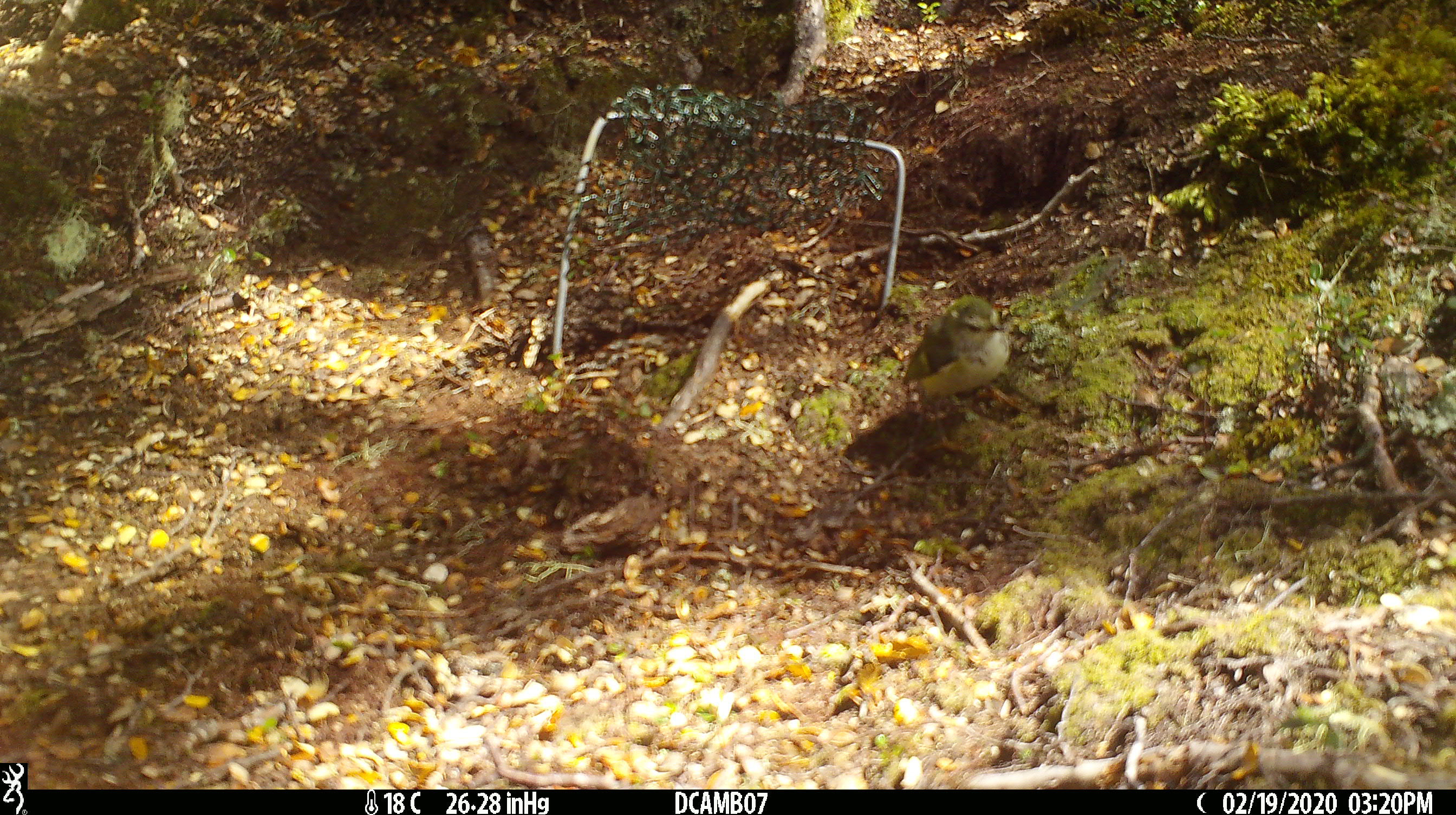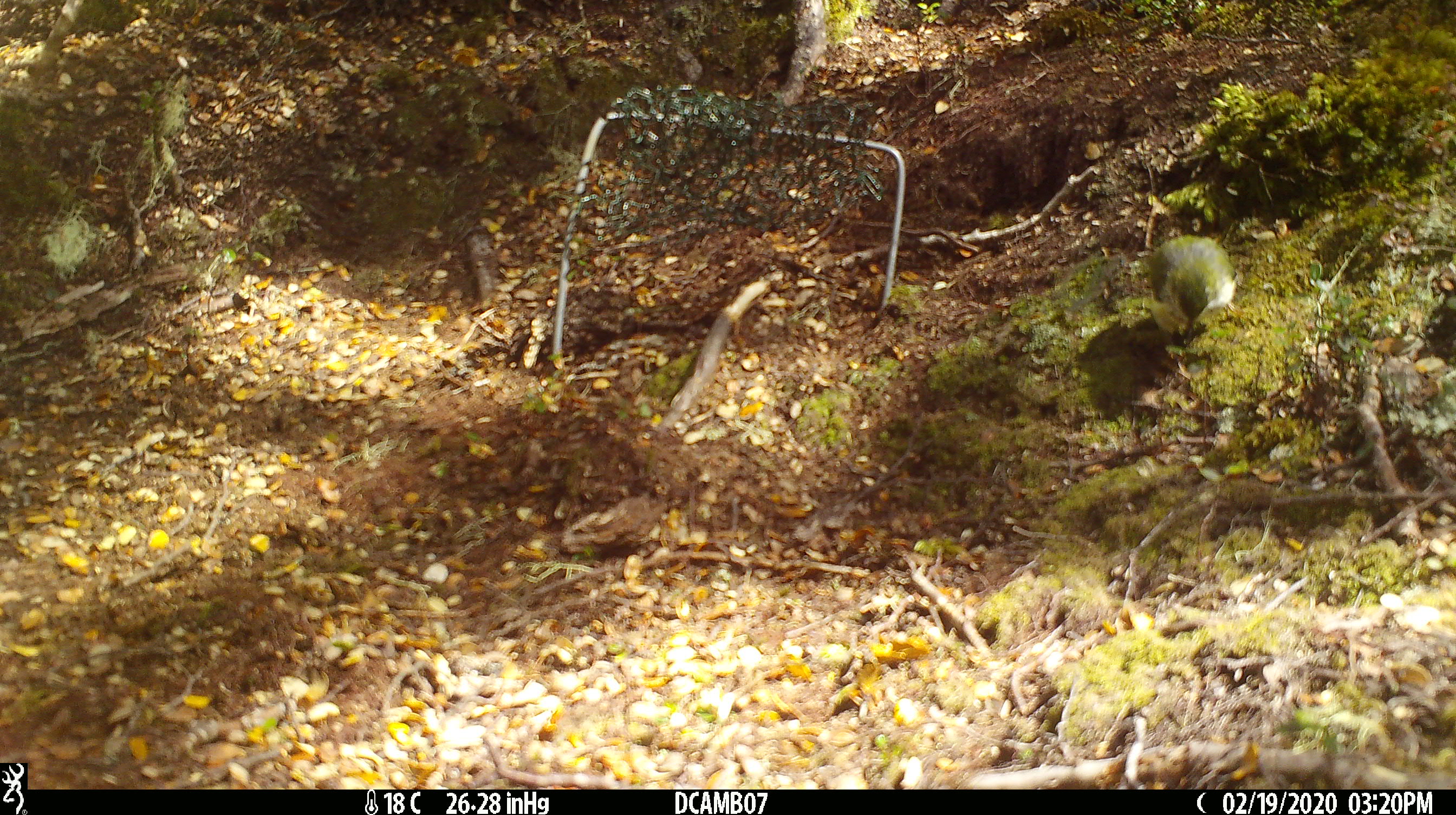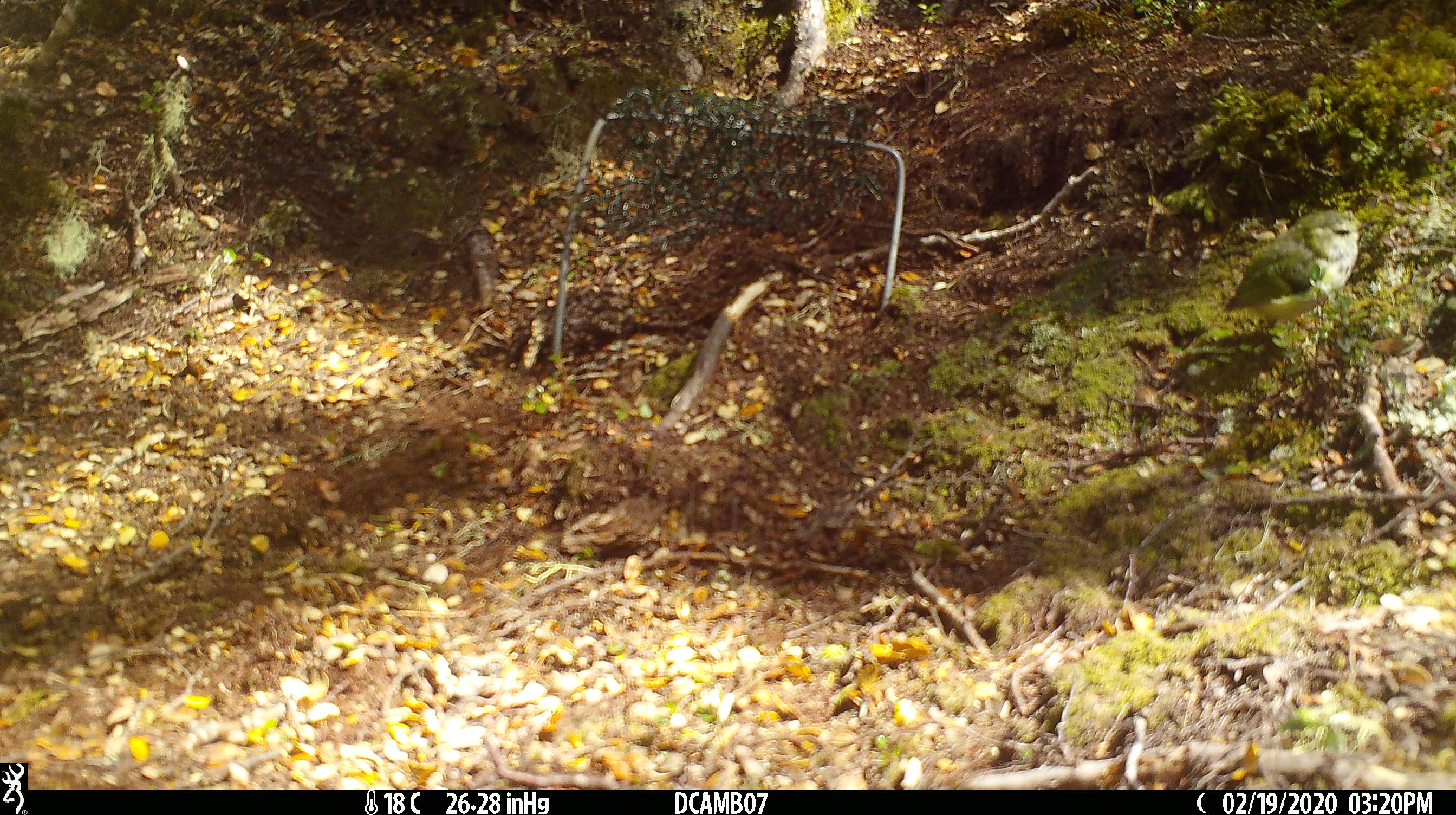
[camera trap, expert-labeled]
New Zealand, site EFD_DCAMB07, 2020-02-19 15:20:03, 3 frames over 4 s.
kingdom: Animalia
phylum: Chordata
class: Aves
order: Passeriformes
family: Acanthisittidae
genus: Acanthisitta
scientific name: Acanthisitta chloris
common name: rifleman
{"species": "rifleman (Acanthisitta chloris)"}